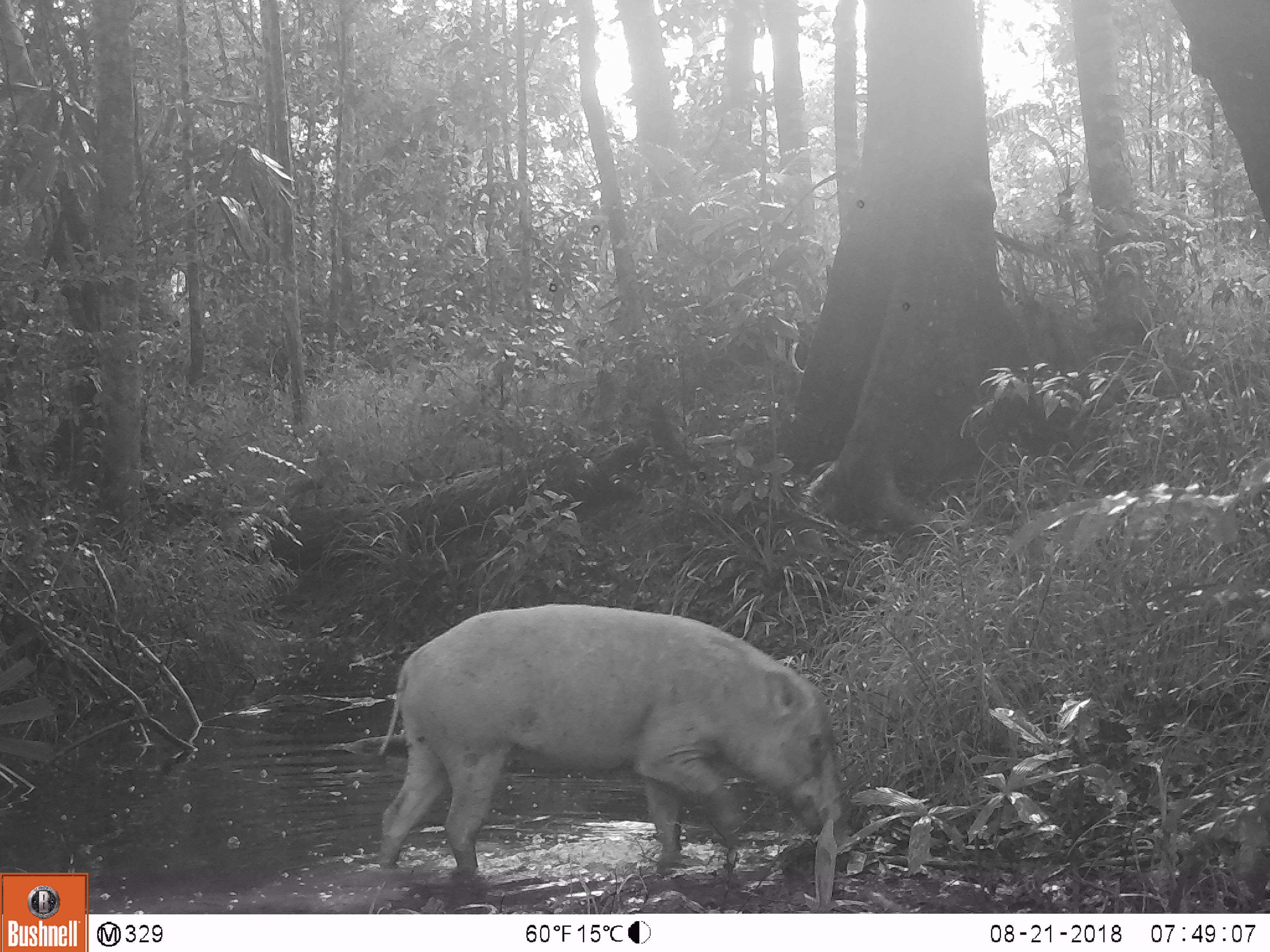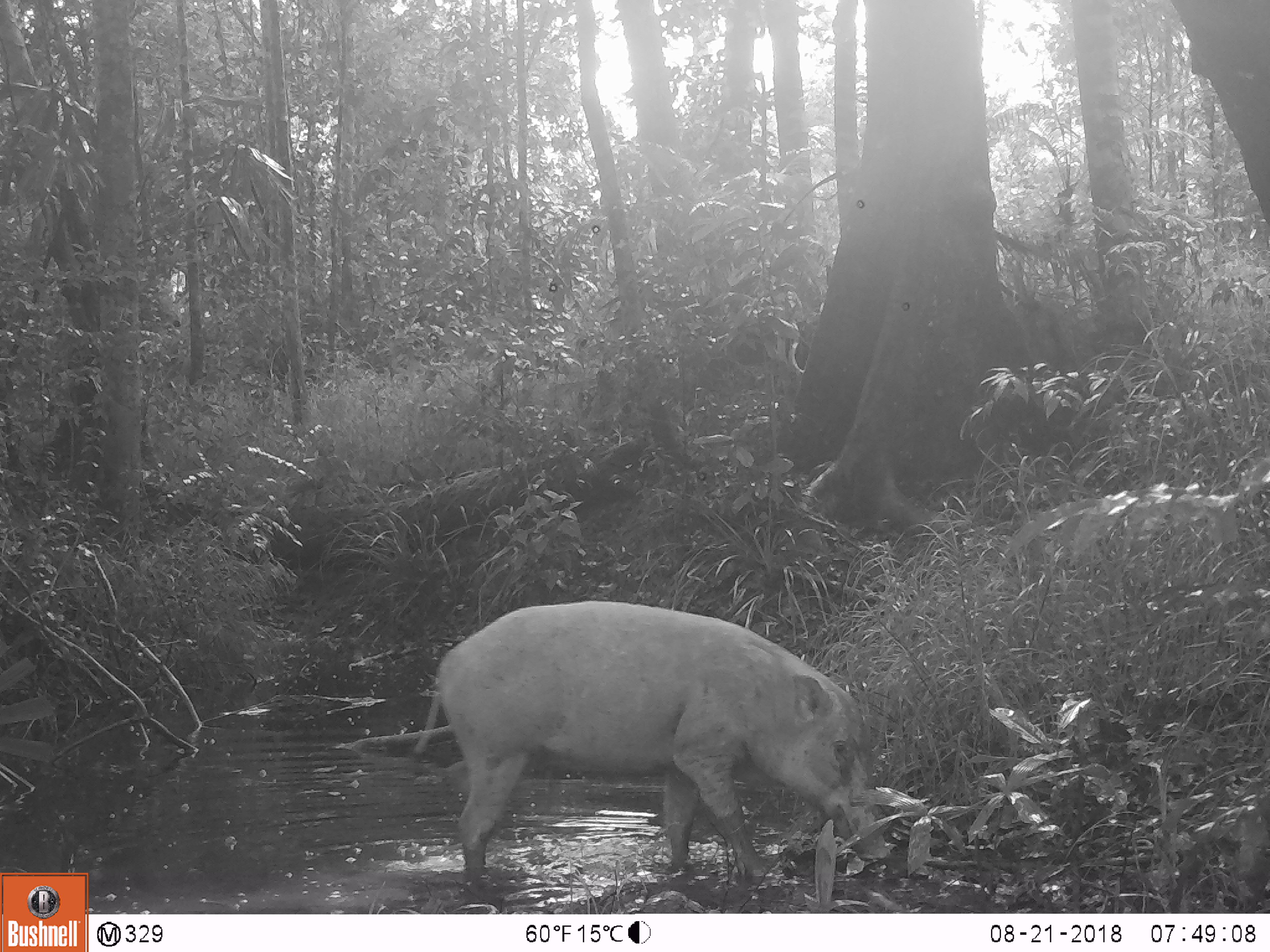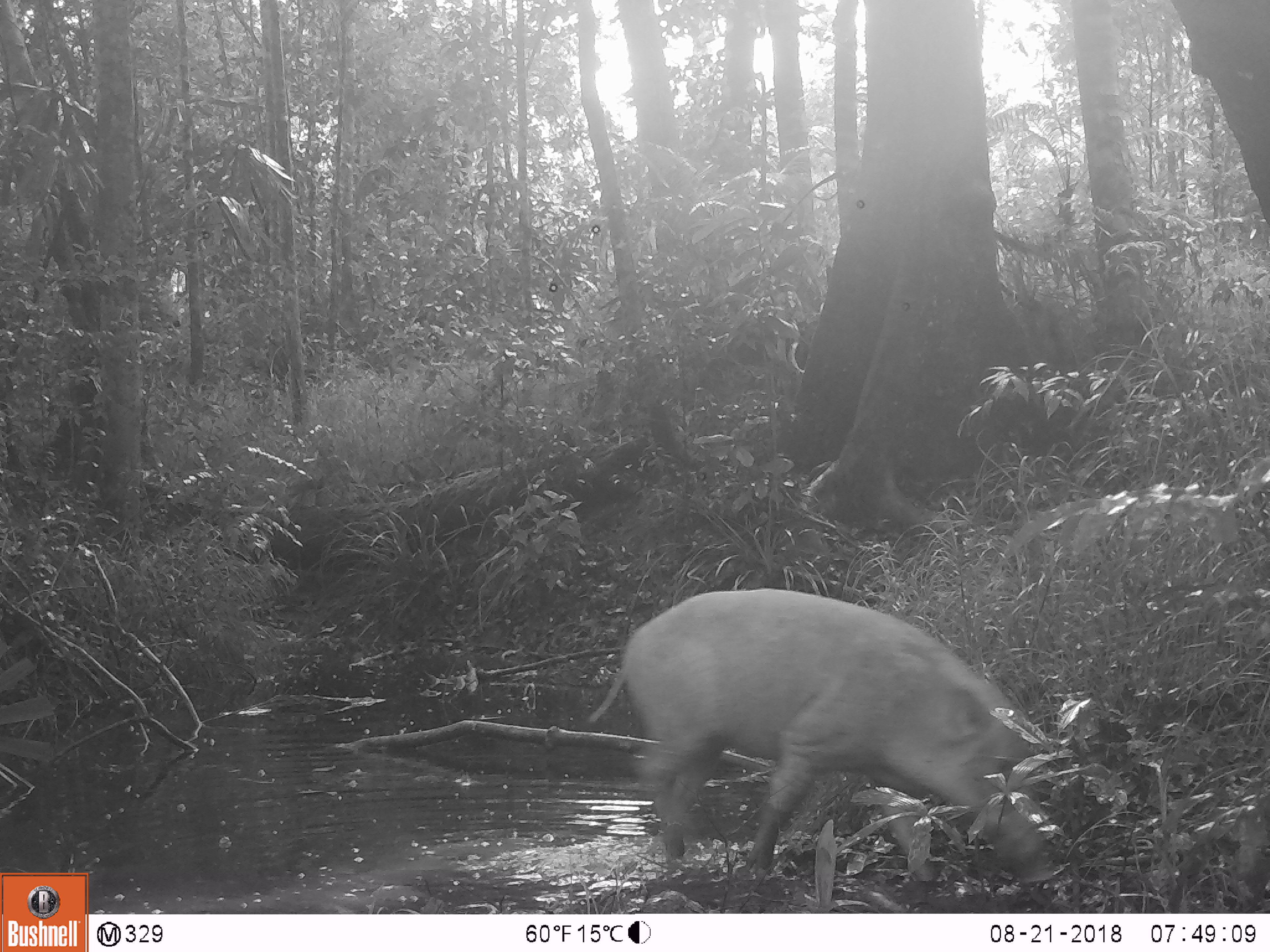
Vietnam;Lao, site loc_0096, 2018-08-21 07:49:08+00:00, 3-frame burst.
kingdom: Animalia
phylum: Chordata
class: Mammalia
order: Artiodactyla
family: Suidae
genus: Sus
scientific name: Sus scrofa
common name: eurasian wild pig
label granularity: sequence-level